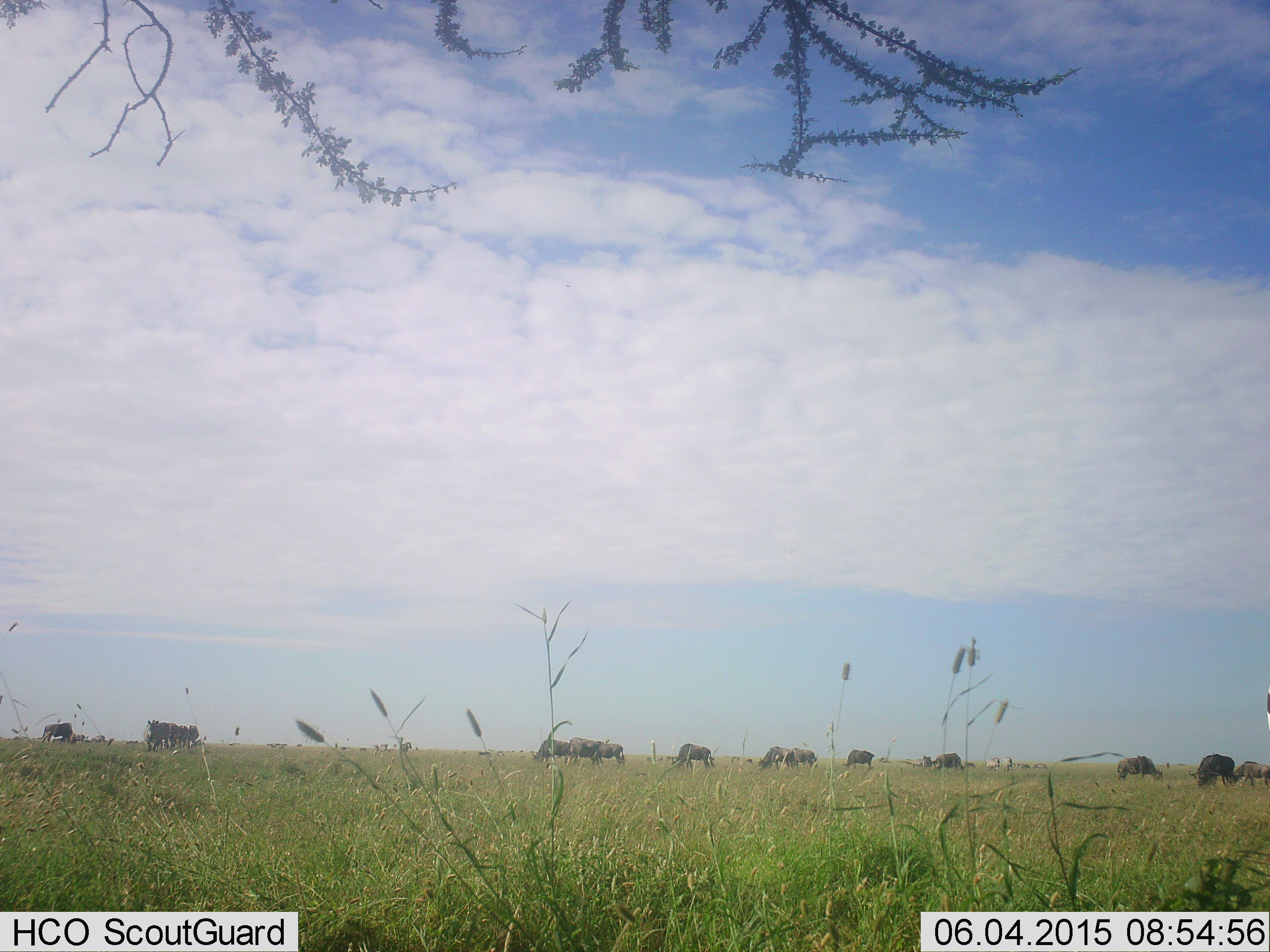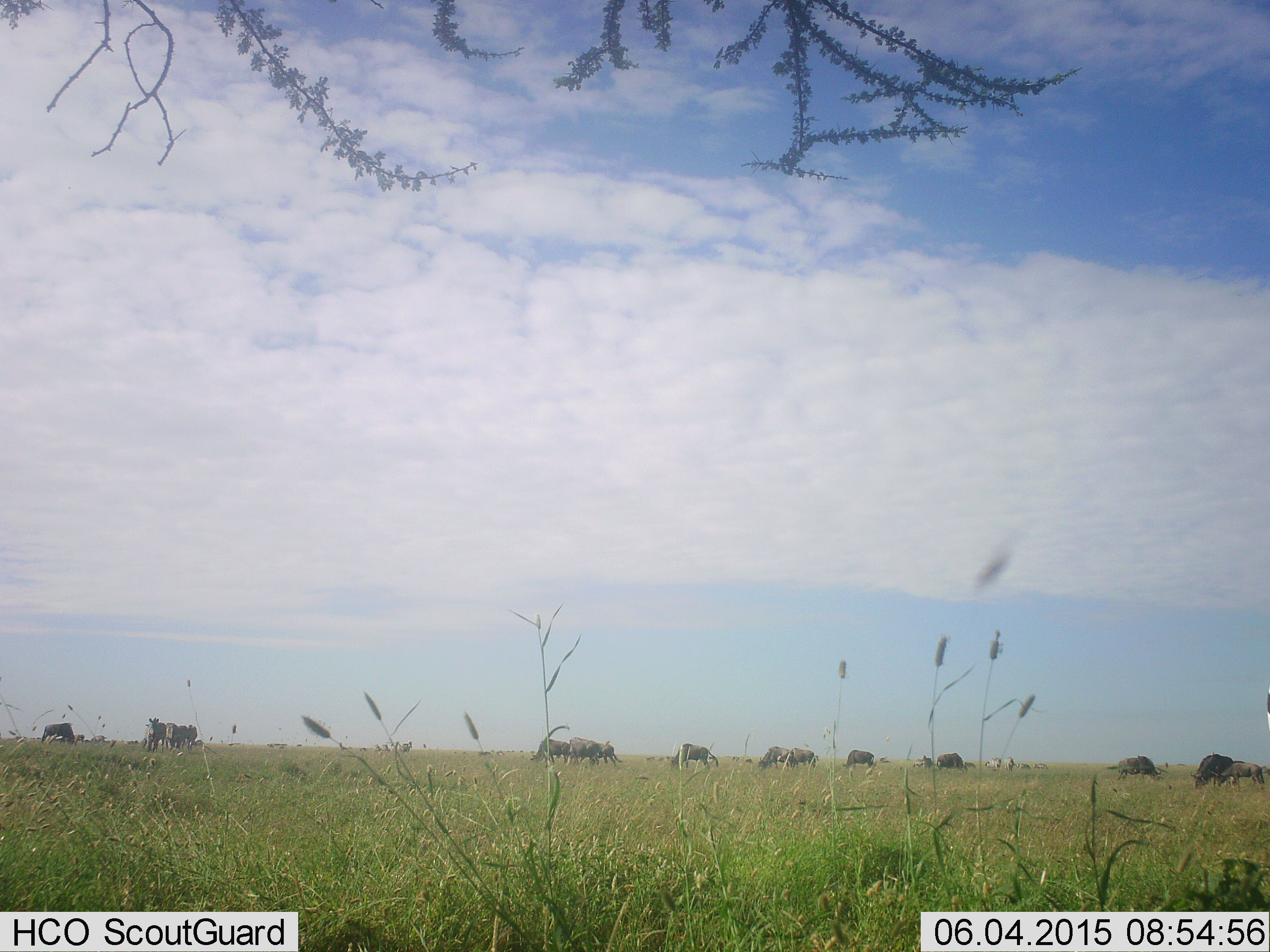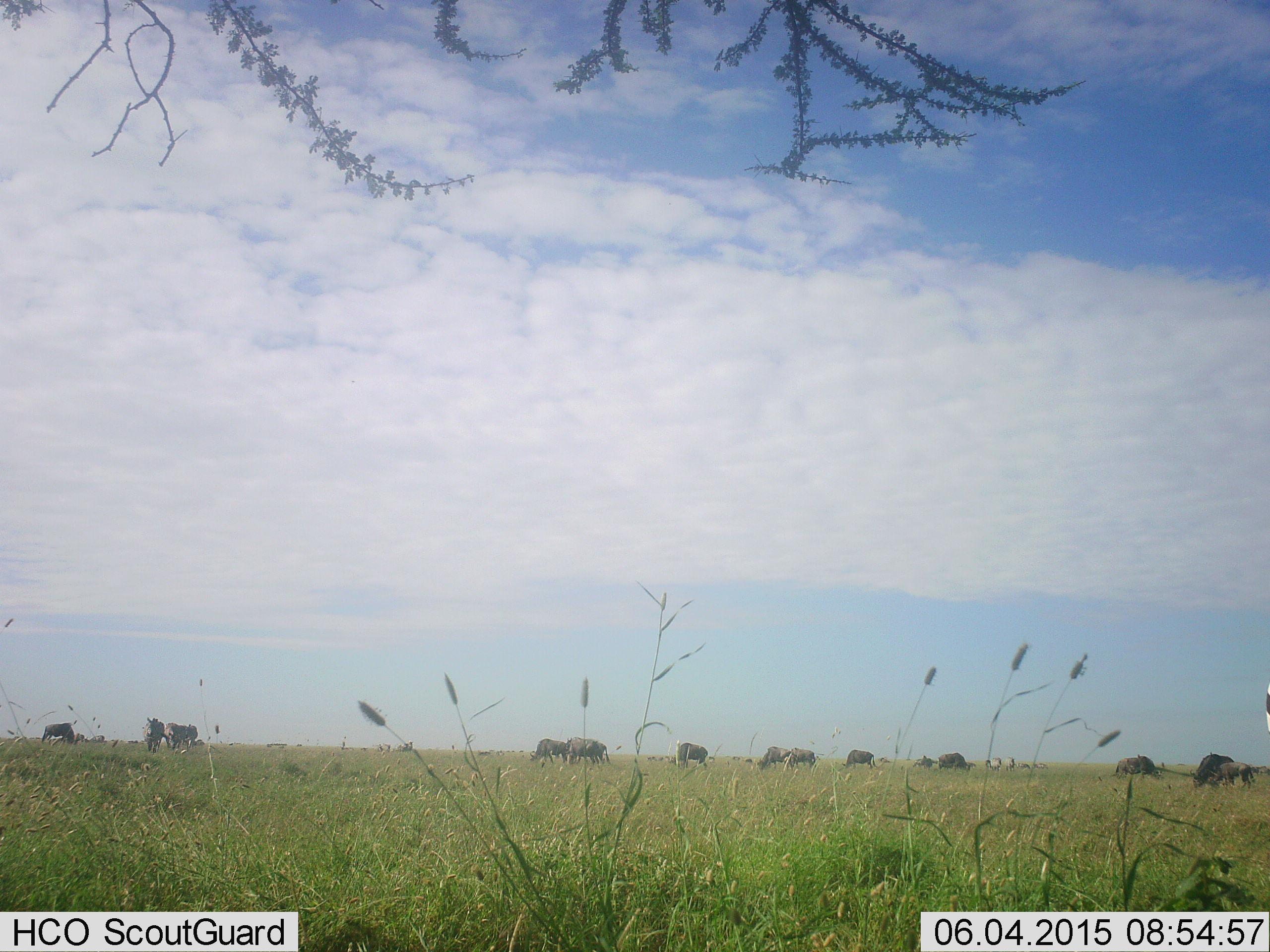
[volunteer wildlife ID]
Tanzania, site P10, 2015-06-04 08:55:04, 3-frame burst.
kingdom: Animalia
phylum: Chordata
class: Mammalia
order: Artiodactyla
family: Bovidae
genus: Connochaetes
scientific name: Connochaetes taurinus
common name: blue wildebeest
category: wildebeest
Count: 11-50.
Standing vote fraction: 23%.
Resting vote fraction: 0%.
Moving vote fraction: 23%.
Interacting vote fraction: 8%.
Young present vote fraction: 15%.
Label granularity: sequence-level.